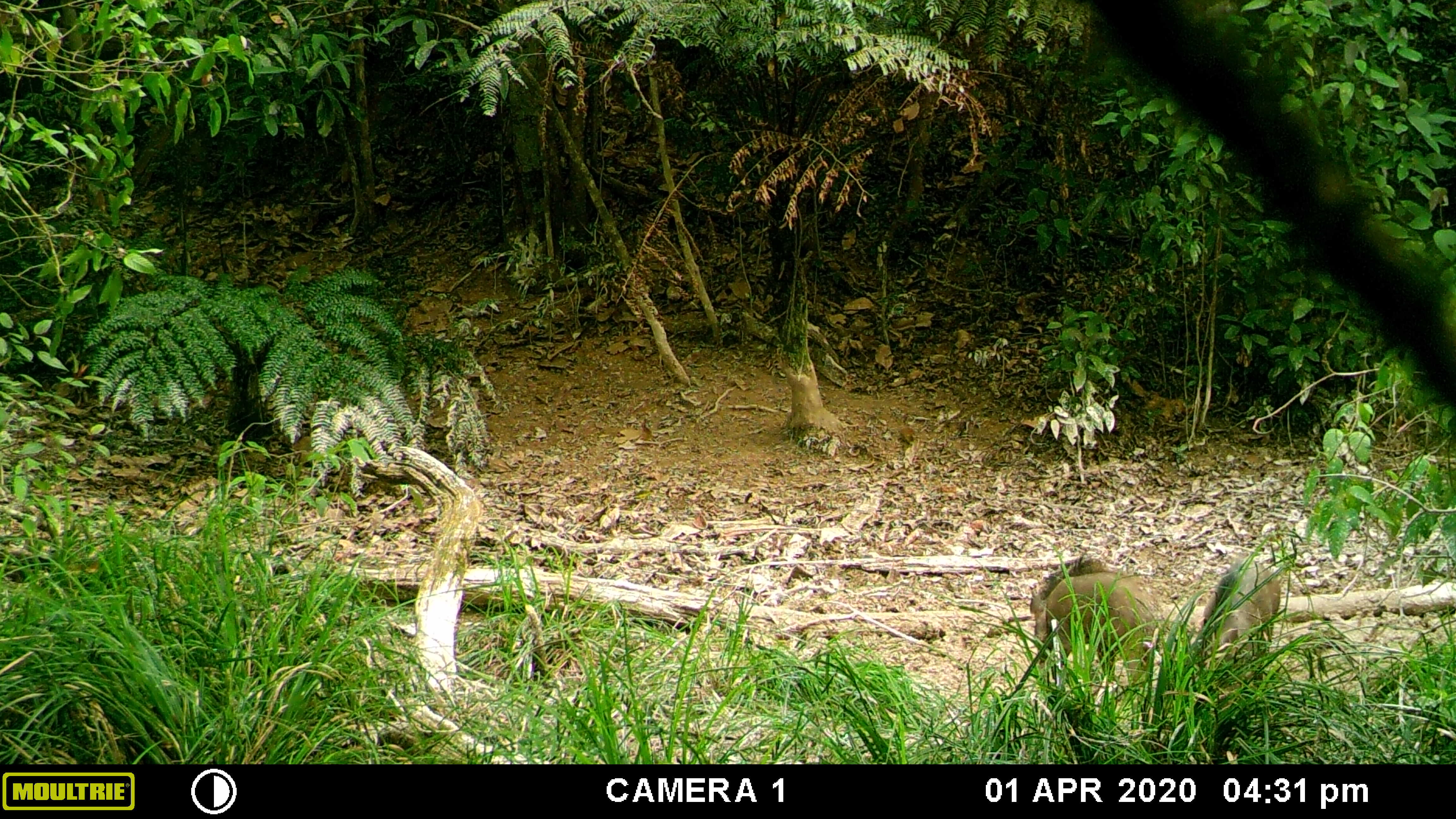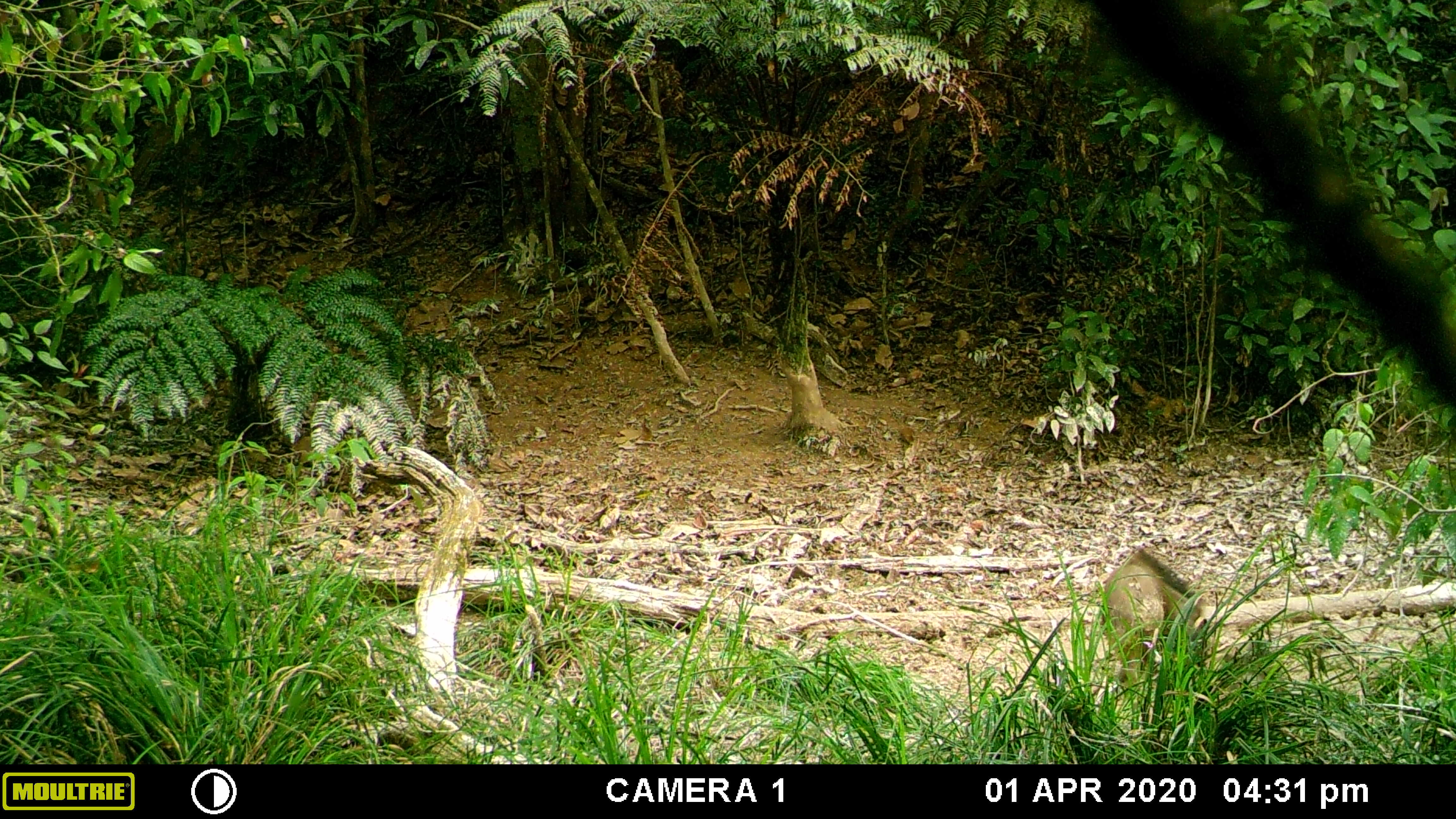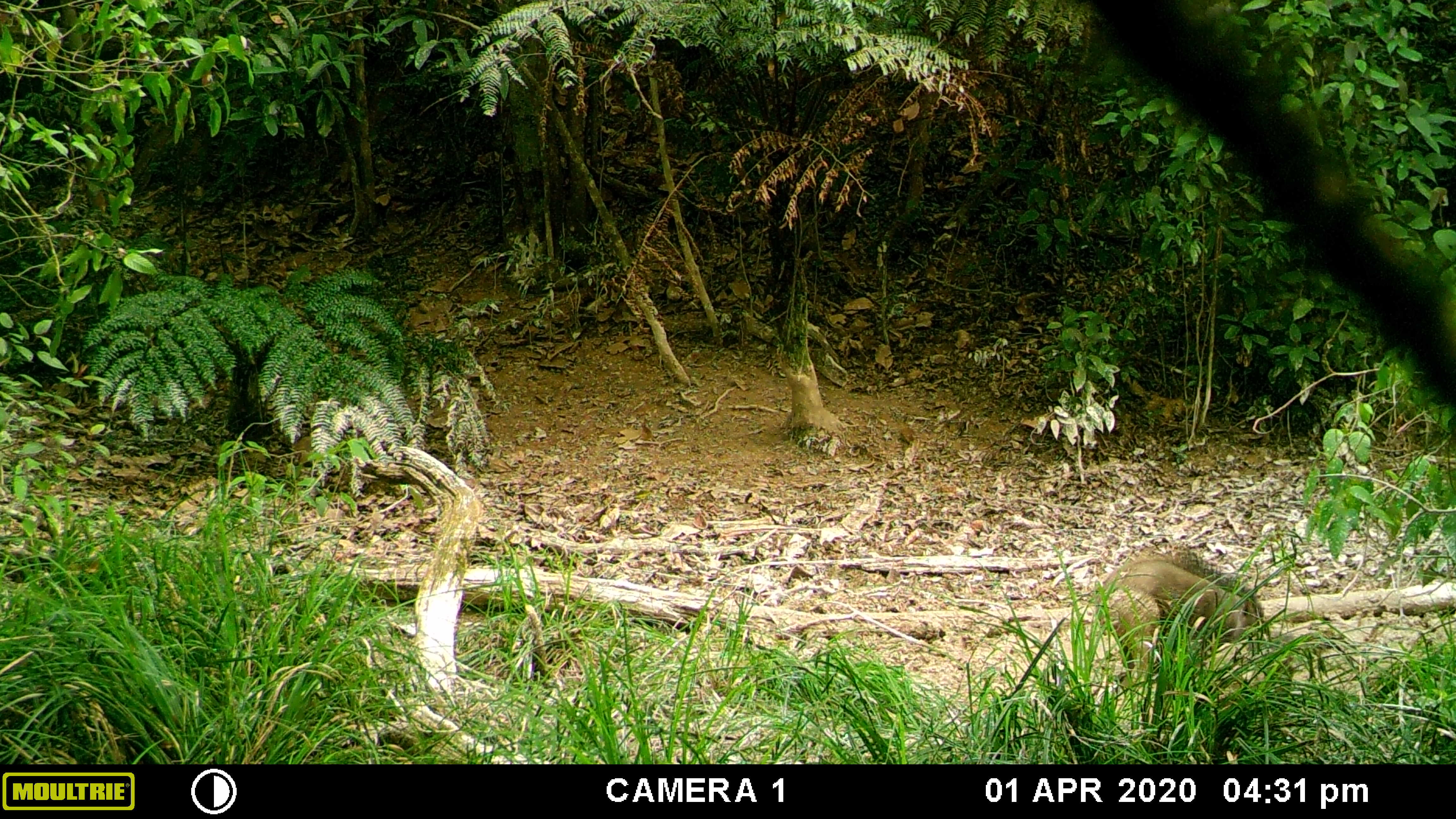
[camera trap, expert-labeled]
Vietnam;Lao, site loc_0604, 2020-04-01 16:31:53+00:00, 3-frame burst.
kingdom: Animalia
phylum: Chordata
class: Mammalia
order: Artiodactyla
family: Suidae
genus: Sus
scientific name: Sus scrofa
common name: eurasian wild pig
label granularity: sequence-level